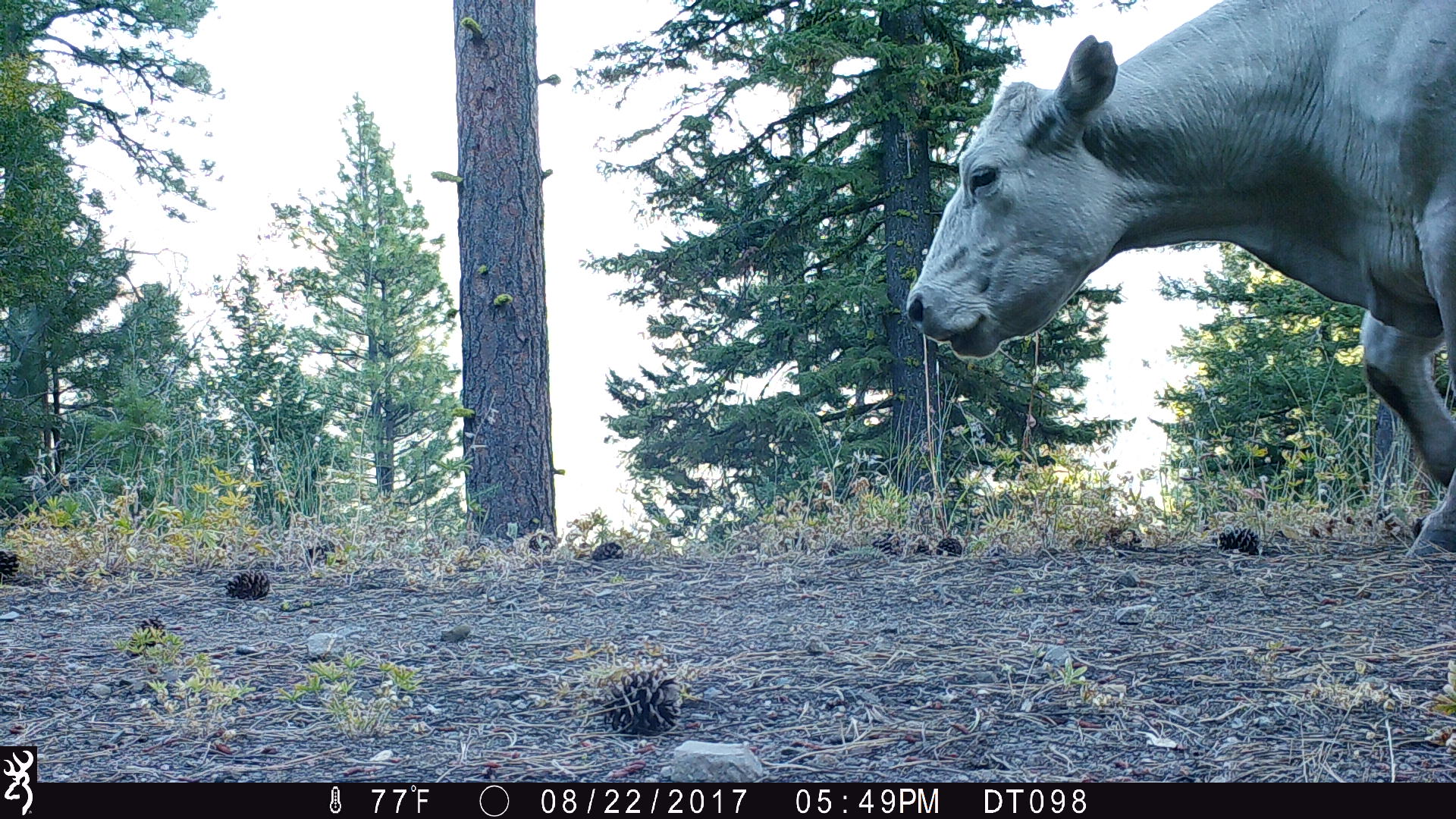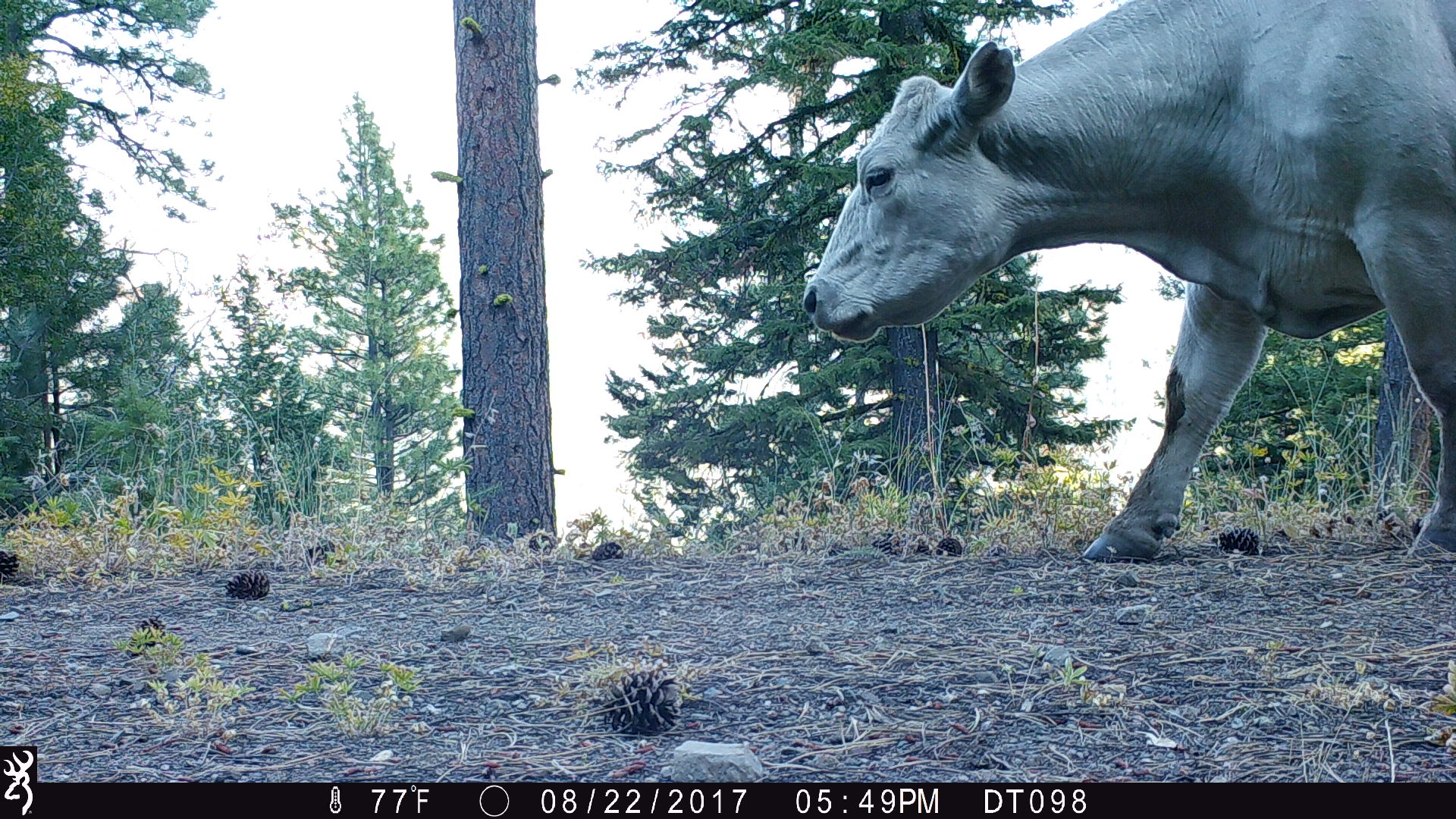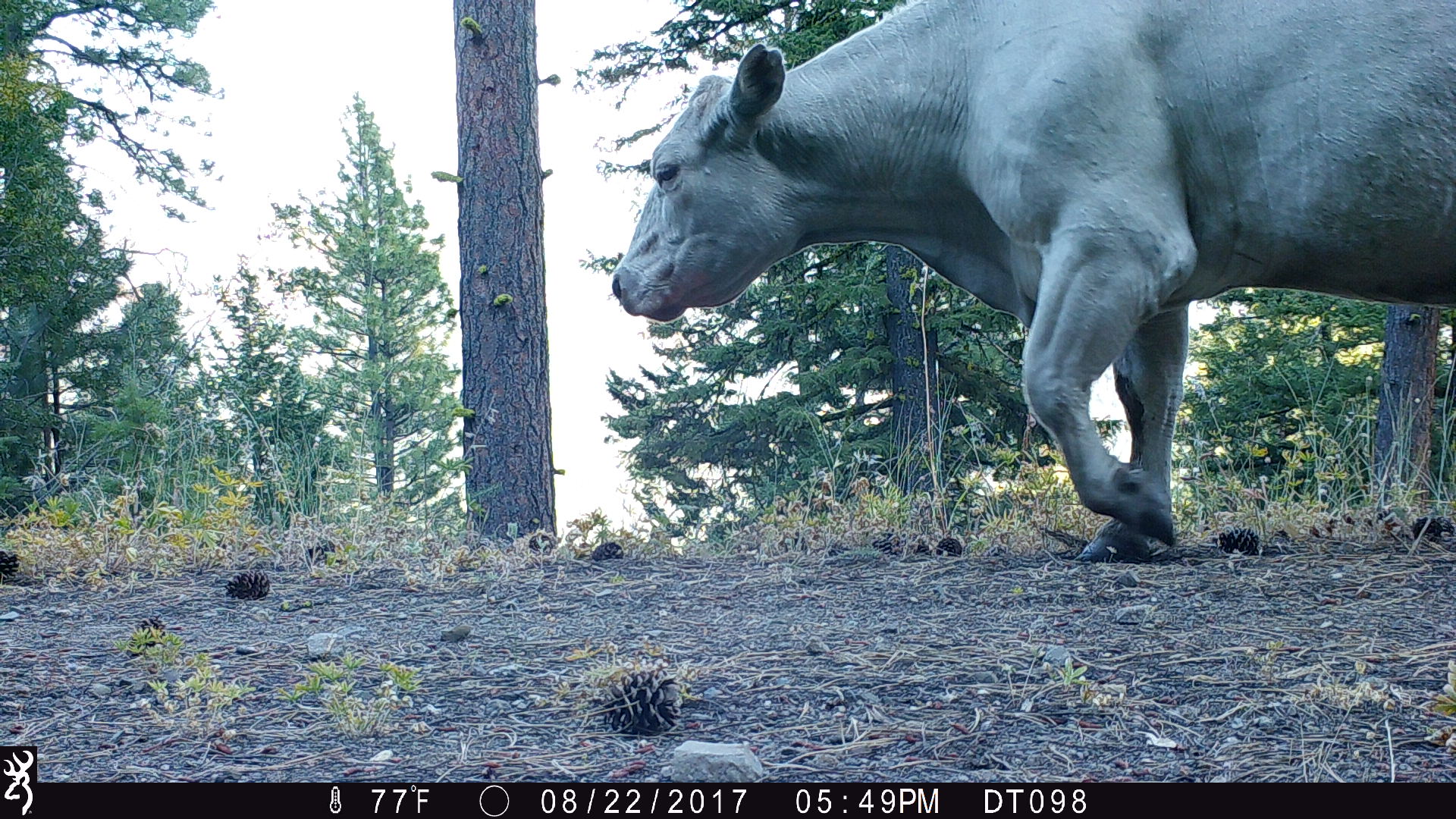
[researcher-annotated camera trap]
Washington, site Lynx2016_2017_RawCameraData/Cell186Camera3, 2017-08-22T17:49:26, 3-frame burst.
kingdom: Animalia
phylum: Chordata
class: Mammalia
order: Artiodactyla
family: Bovidae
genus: Bos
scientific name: Bos taurus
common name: domestic cattle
Domestic cattle (Bos taurus). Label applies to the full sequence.